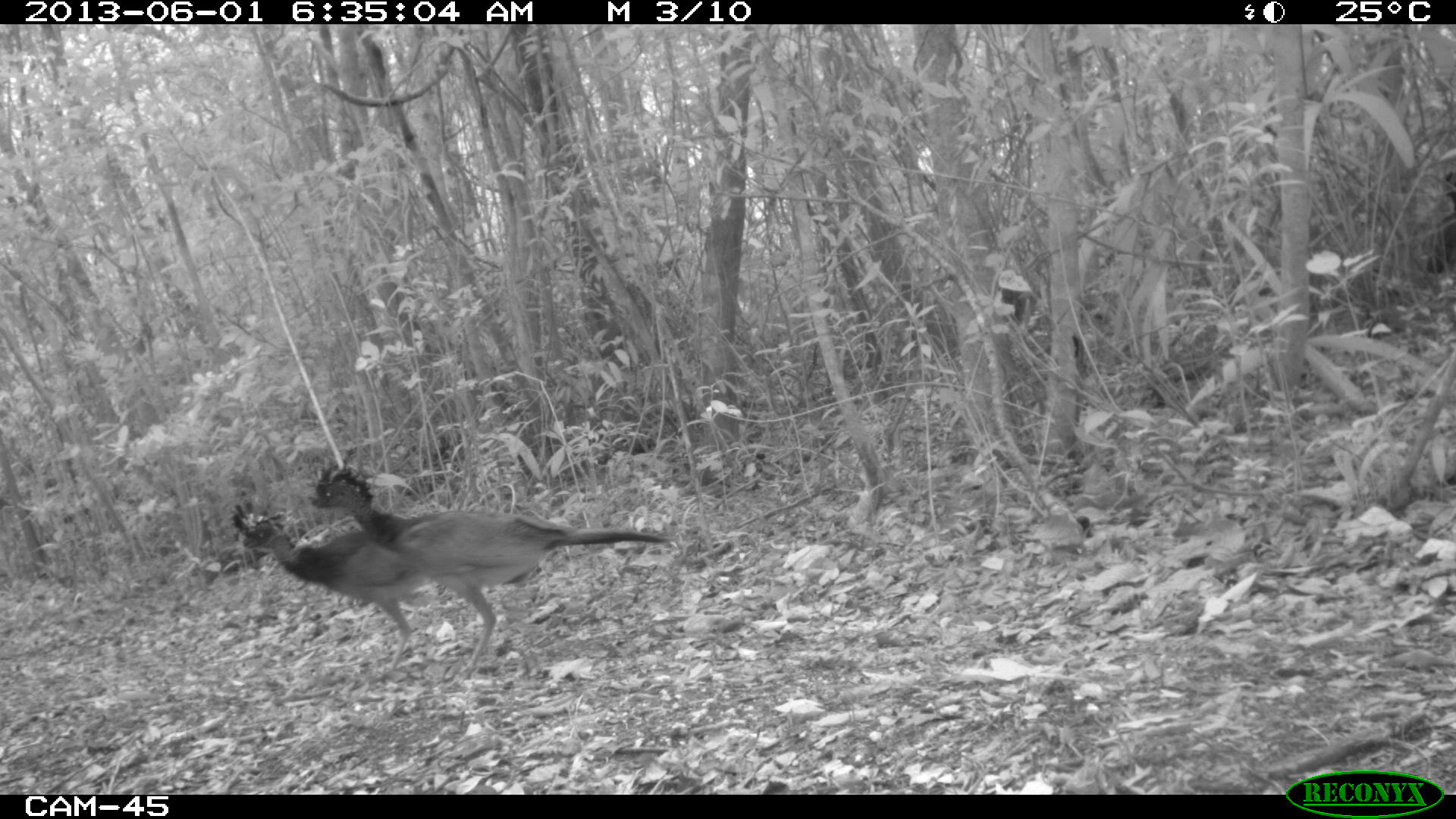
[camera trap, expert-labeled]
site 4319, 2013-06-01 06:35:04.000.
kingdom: Animalia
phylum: Chordata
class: Aves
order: Galliformes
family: Cracidae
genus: Crax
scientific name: Crax rubra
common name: great curassow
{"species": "Crax rubra (great curassow)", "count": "3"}